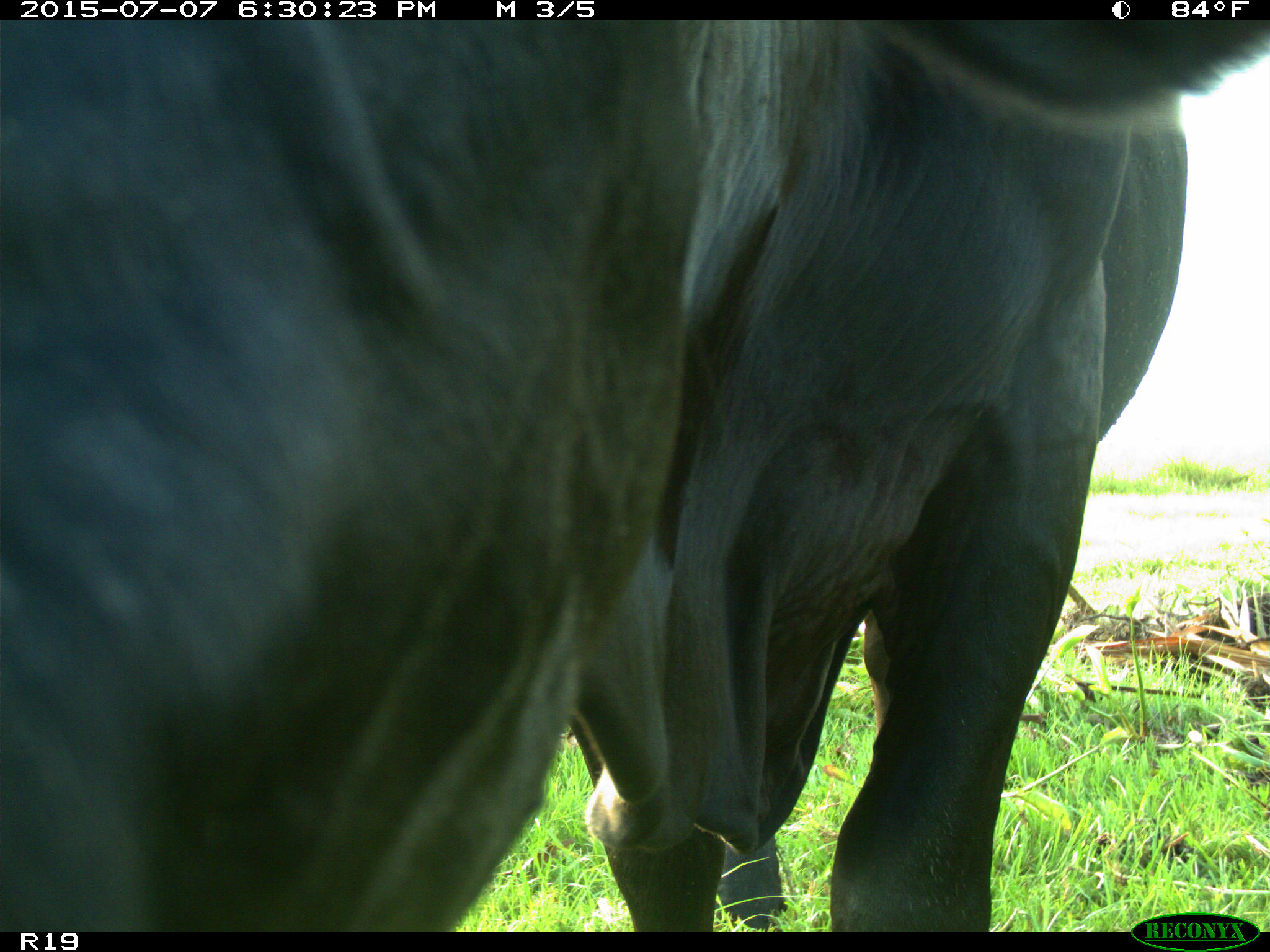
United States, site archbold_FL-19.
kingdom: Animalia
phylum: Chordata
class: Mammalia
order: Artiodactyla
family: Bovidae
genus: Bos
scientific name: Bos taurus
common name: domestic cow